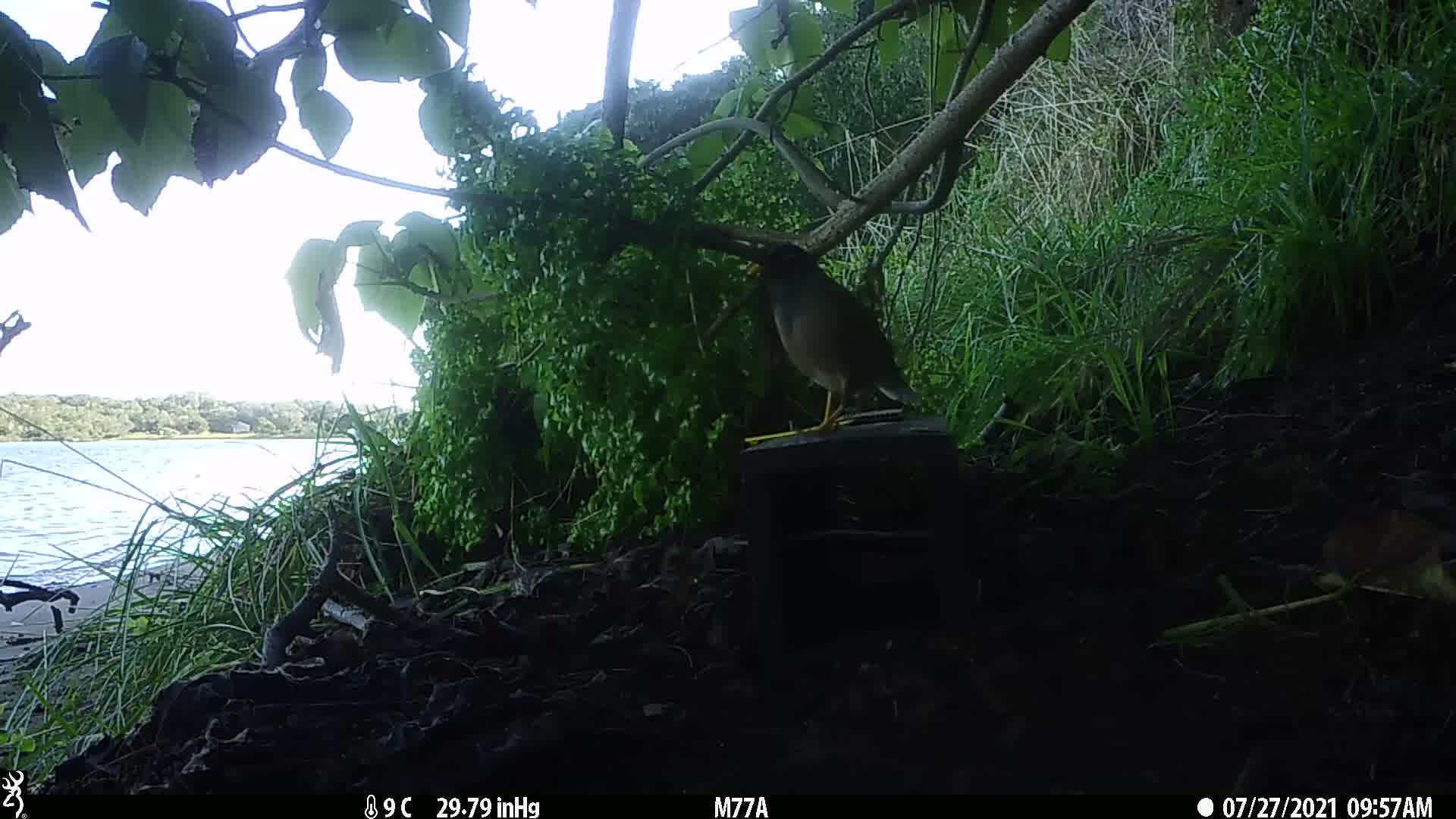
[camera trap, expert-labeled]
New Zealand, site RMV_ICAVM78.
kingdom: Animalia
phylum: Chordata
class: Aves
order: Passeriformes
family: Sturnidae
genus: Acridotheres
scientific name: Acridotheres tristis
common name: common myna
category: myna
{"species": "myna (common myna) (Acridotheres tristis)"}